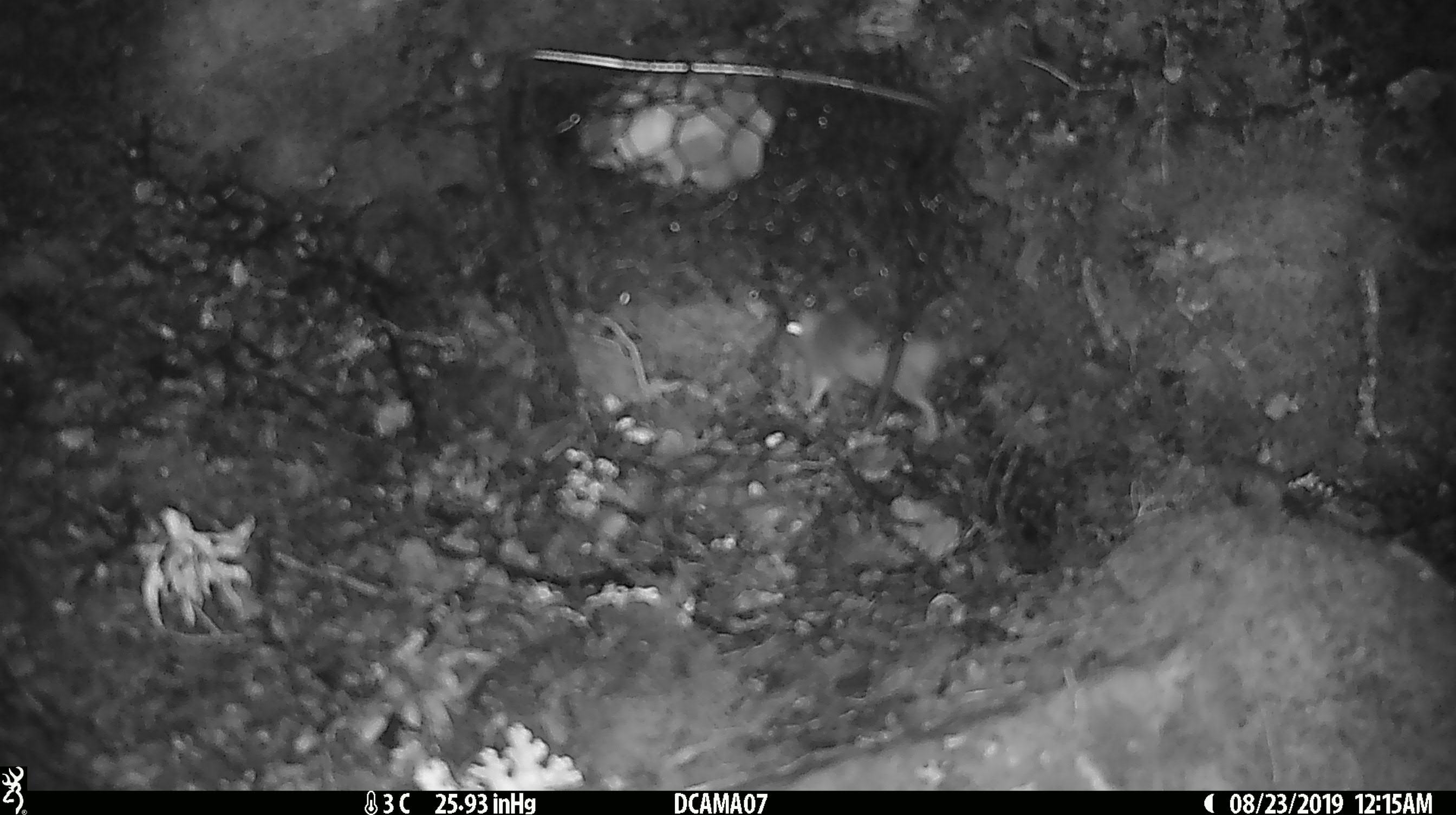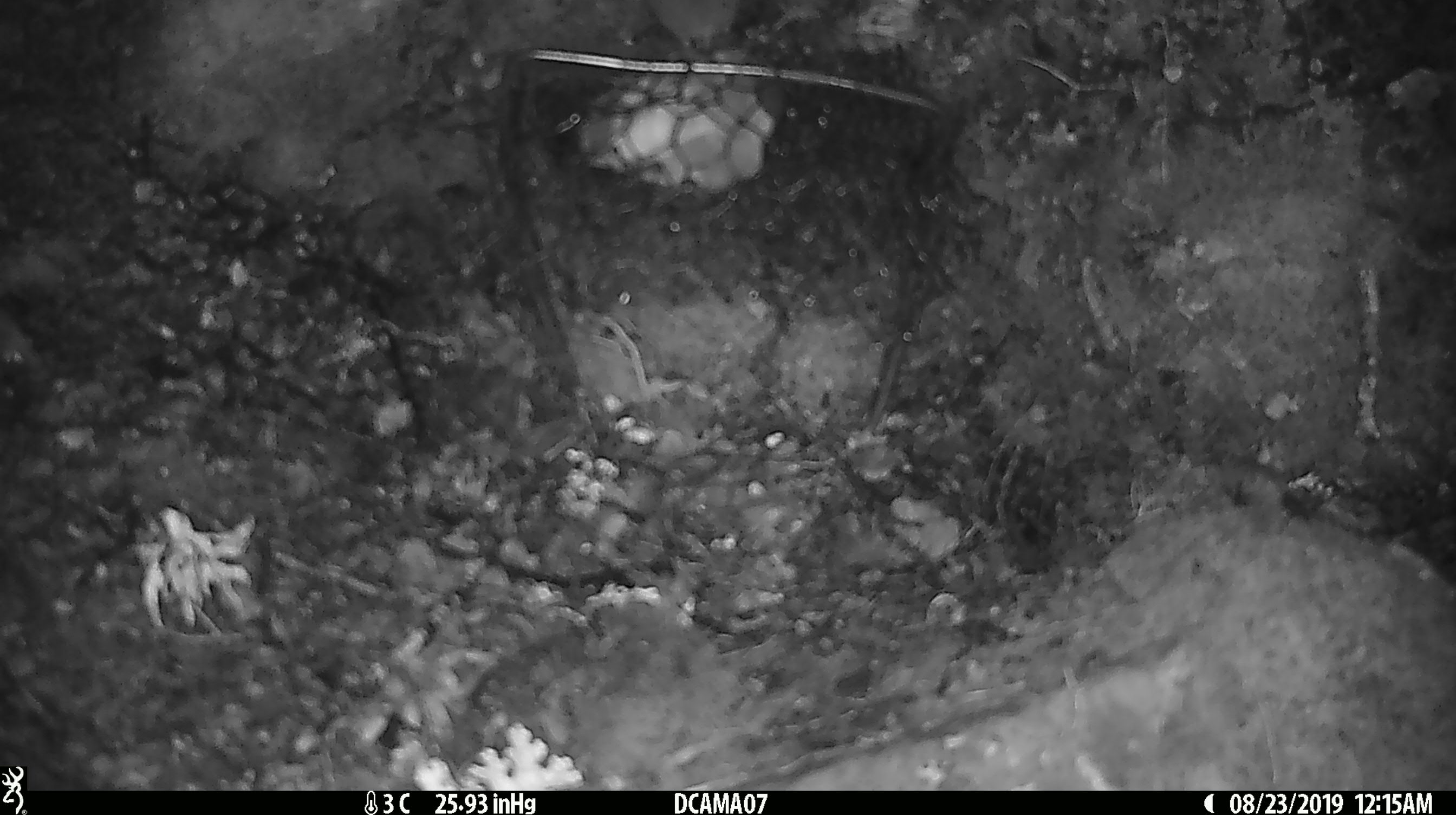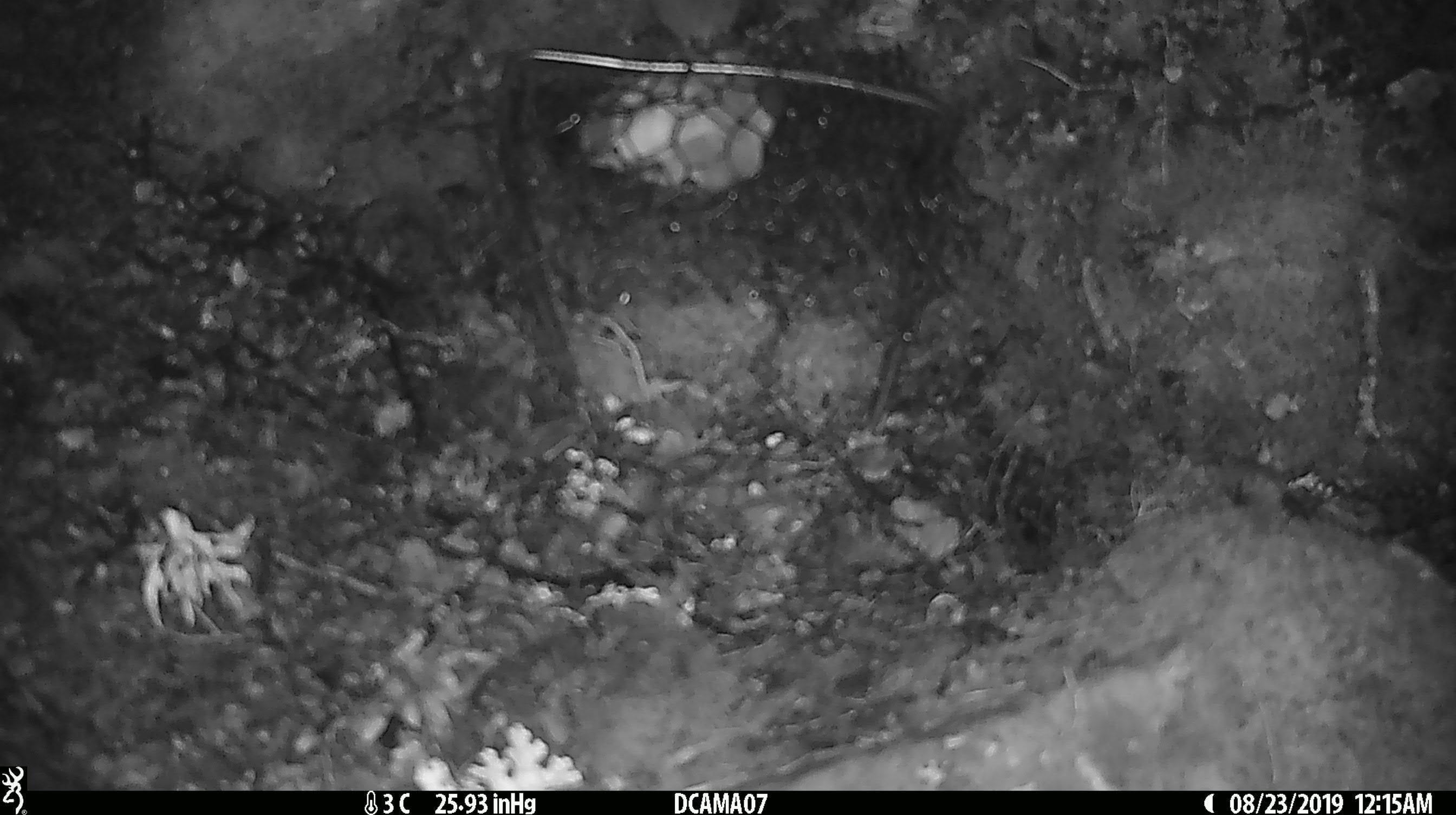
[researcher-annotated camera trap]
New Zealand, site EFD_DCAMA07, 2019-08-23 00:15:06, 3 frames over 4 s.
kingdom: Animalia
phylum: Chordata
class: Mammalia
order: Rodentia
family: Muridae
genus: Mus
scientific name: Mus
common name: mouse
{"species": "mouse (Mus)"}